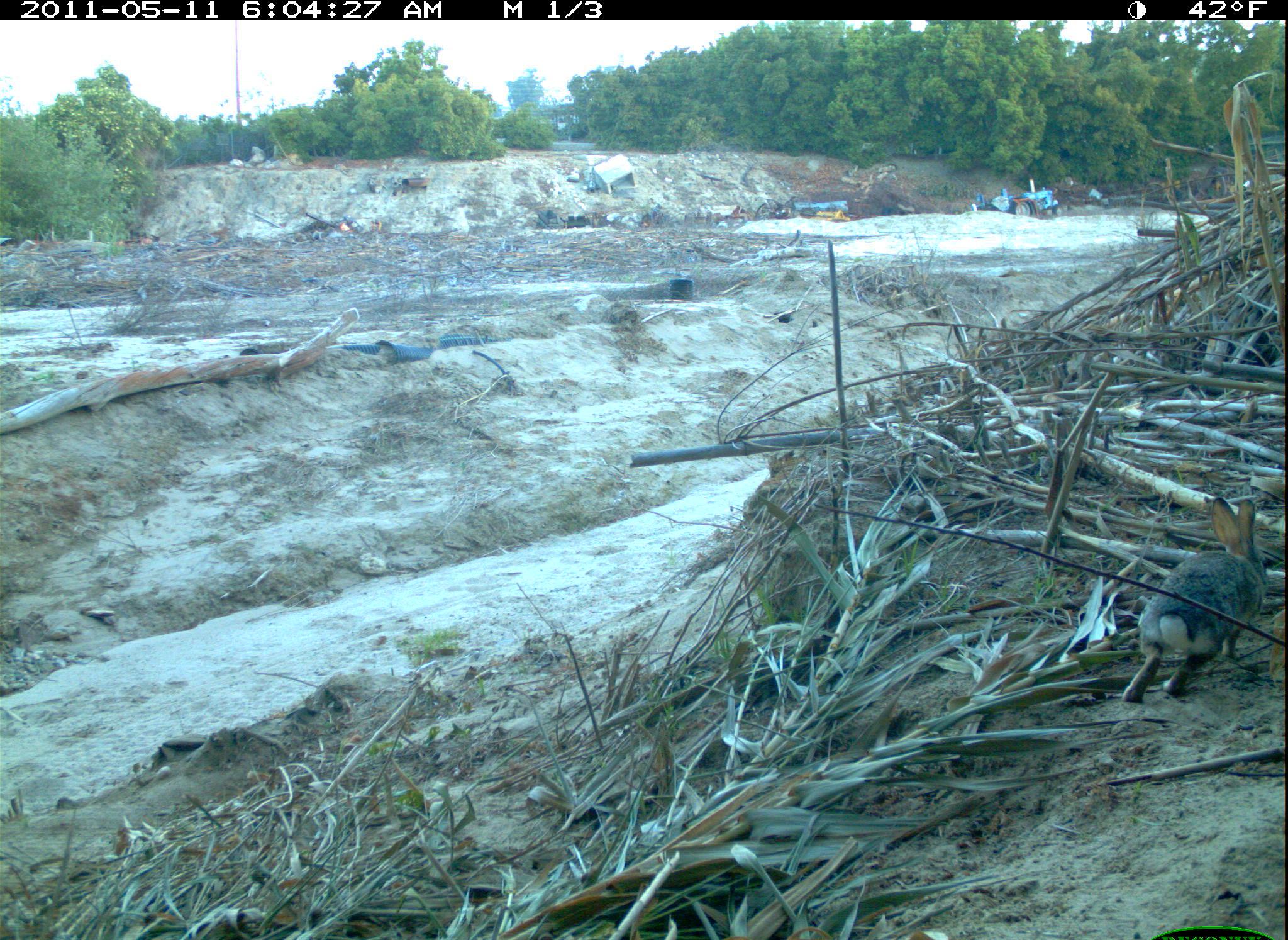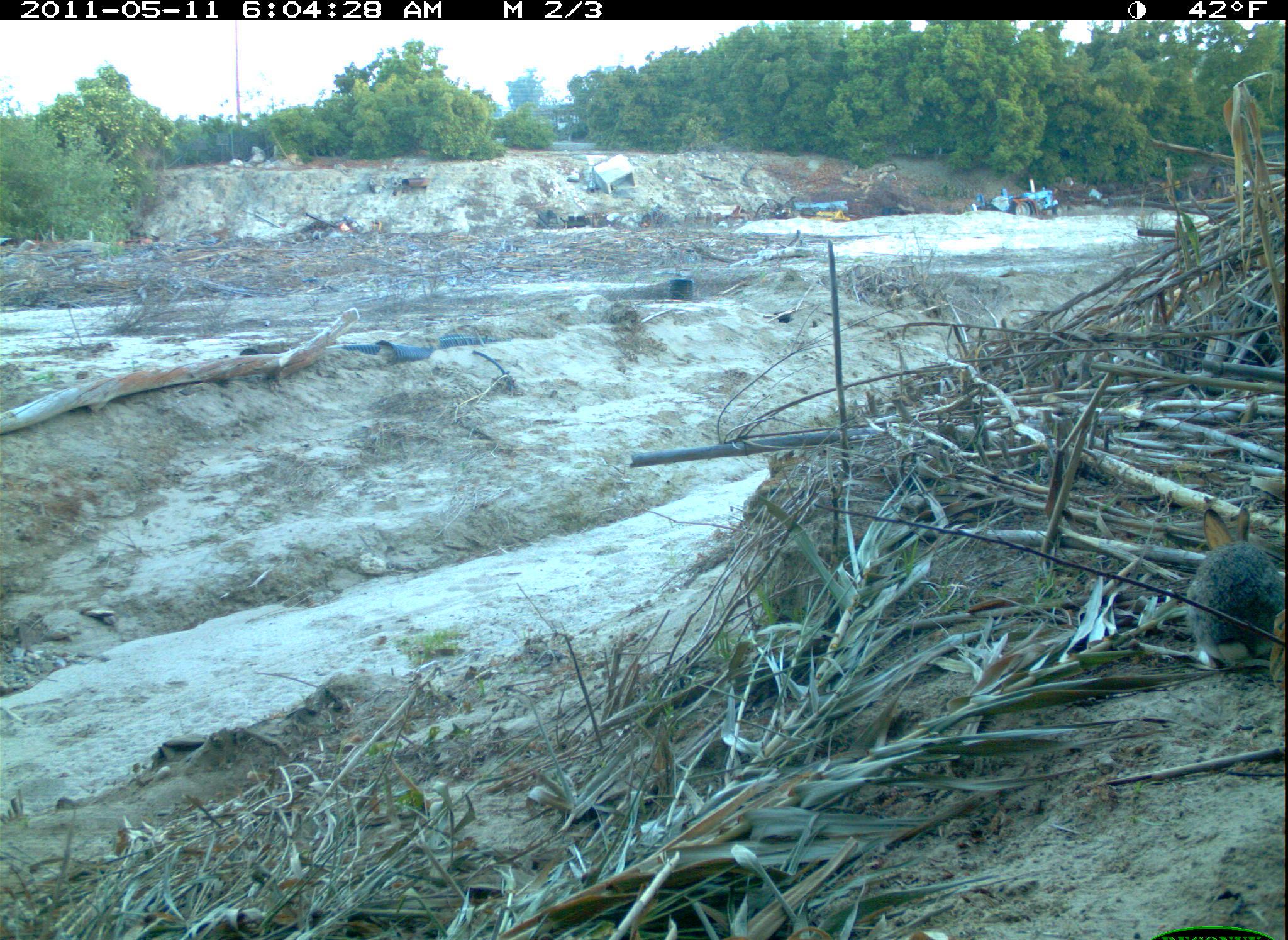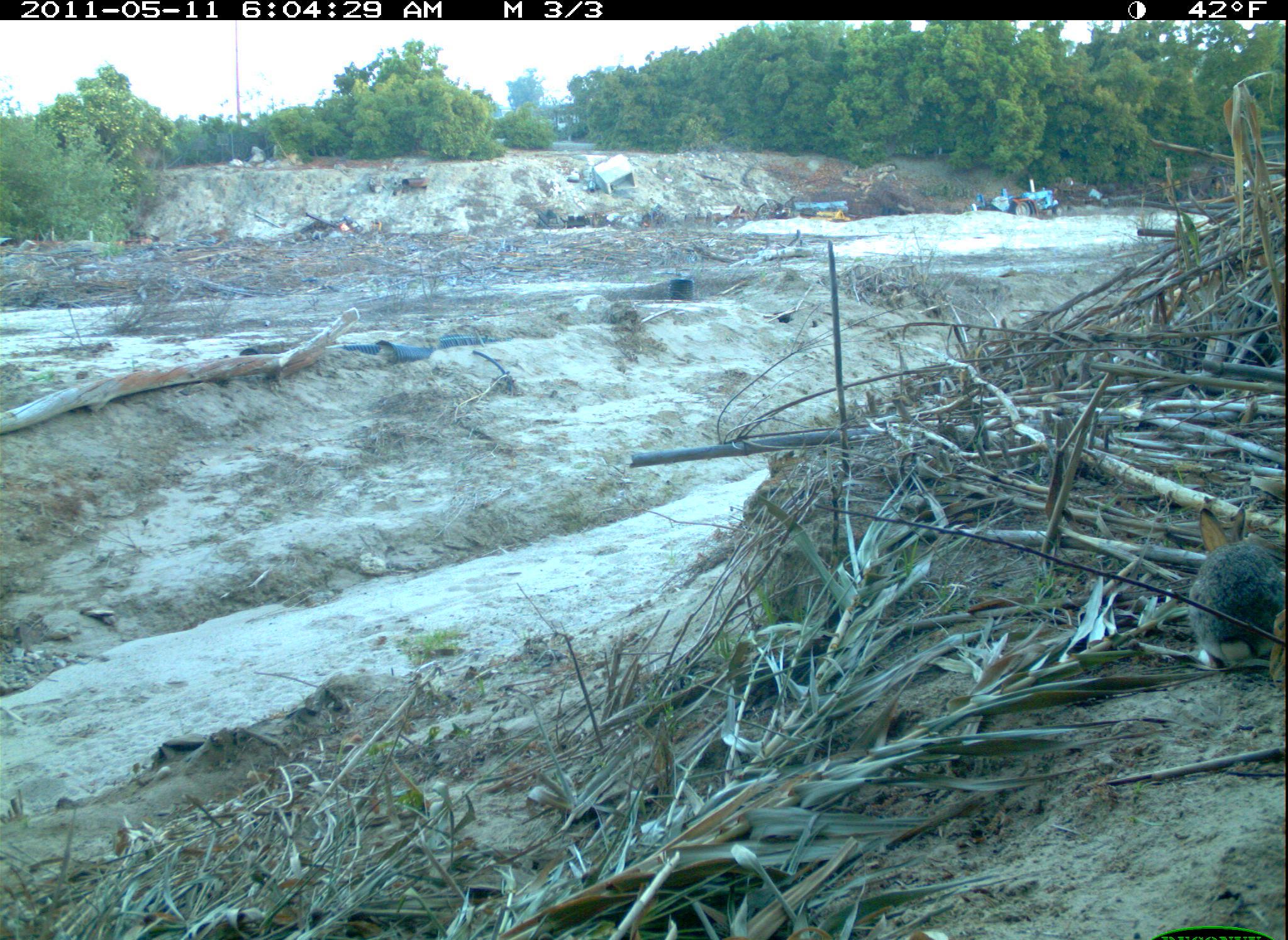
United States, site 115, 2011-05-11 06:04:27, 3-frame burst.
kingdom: Animalia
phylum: Chordata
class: Mammalia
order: Lagomorpha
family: Leporidae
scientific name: Leporidae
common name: rabbits and hares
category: rabbit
Rabbit (rabbits and hares) (Leporidae).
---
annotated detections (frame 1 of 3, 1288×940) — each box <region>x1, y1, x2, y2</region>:
rabbit: <region>1127, 493, 1270, 714</region>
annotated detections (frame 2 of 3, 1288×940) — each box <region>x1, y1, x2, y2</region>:
rabbit: <region>1177, 494, 1283, 688</region>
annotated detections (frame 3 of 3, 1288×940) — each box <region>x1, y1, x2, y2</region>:
rabbit: <region>1177, 498, 1286, 680</region>